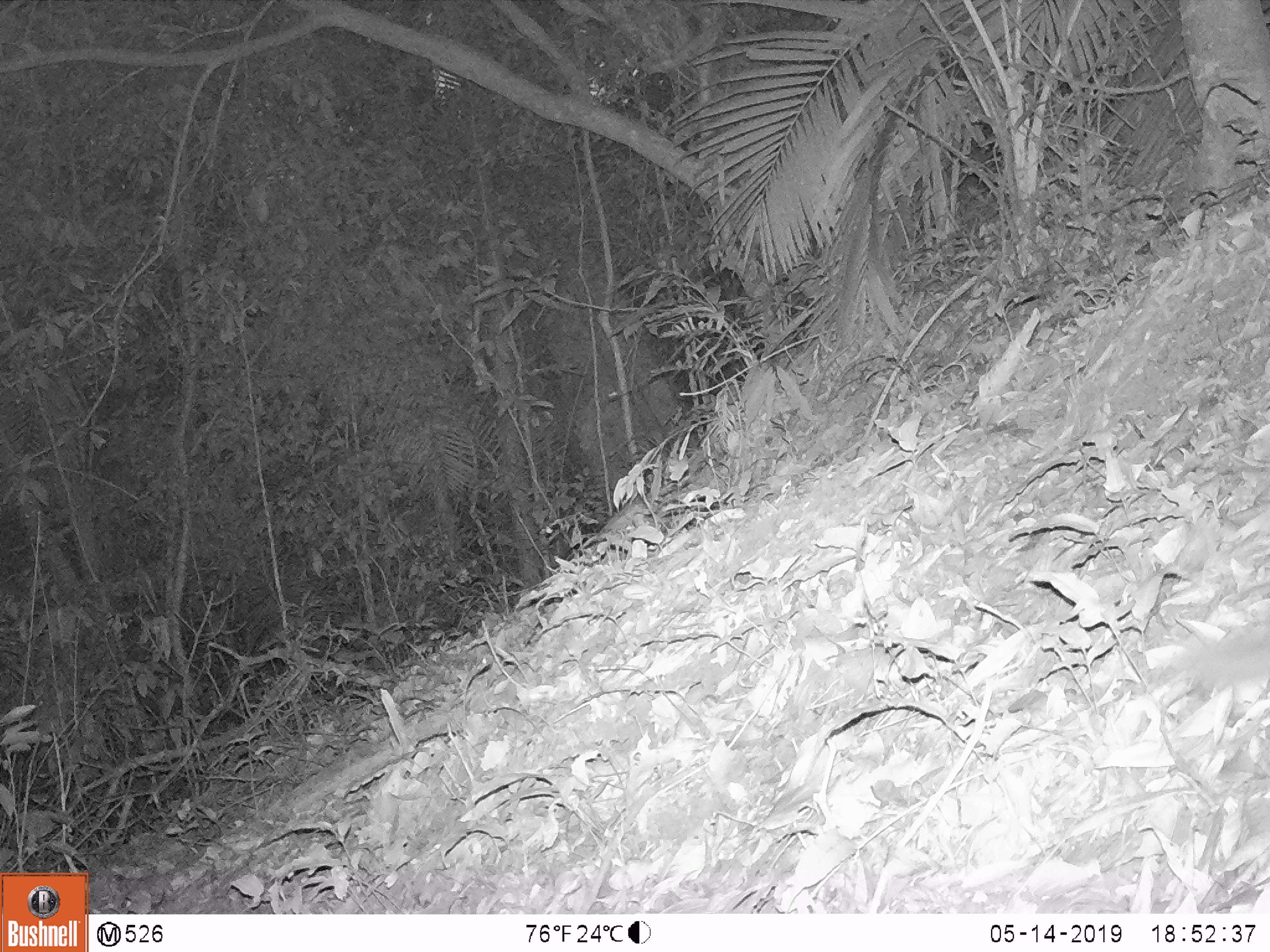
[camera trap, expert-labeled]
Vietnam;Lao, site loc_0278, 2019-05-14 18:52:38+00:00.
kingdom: Animalia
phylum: Chordata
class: Mammalia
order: Carnivora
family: Mustelidae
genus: Melogale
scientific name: Melogale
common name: ferret badger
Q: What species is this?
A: Ferret badger (Melogale).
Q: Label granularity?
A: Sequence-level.